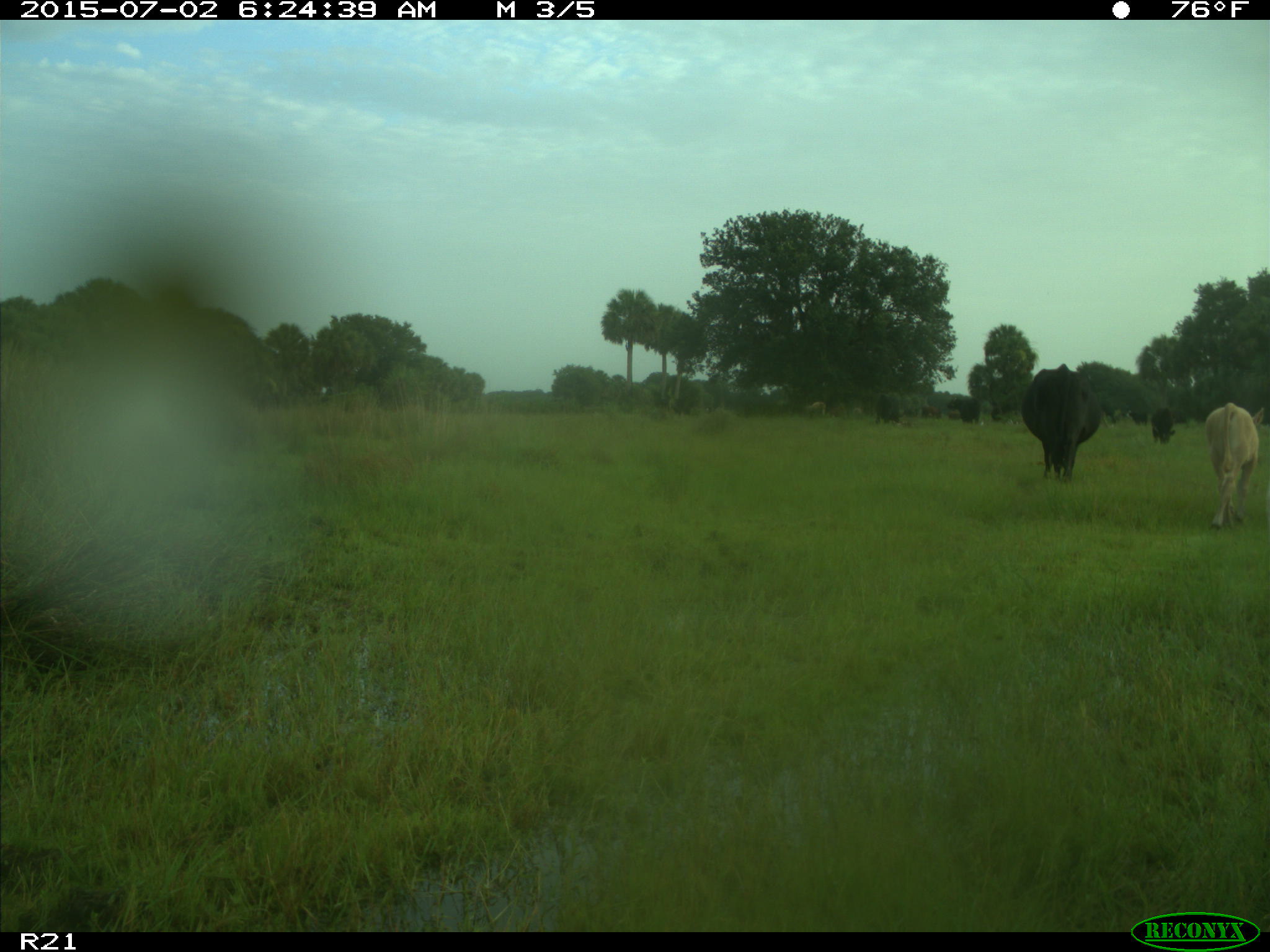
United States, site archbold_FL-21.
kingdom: Animalia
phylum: Chordata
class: Mammalia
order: Artiodactyla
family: Bovidae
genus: Bos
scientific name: Bos taurus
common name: domestic cow